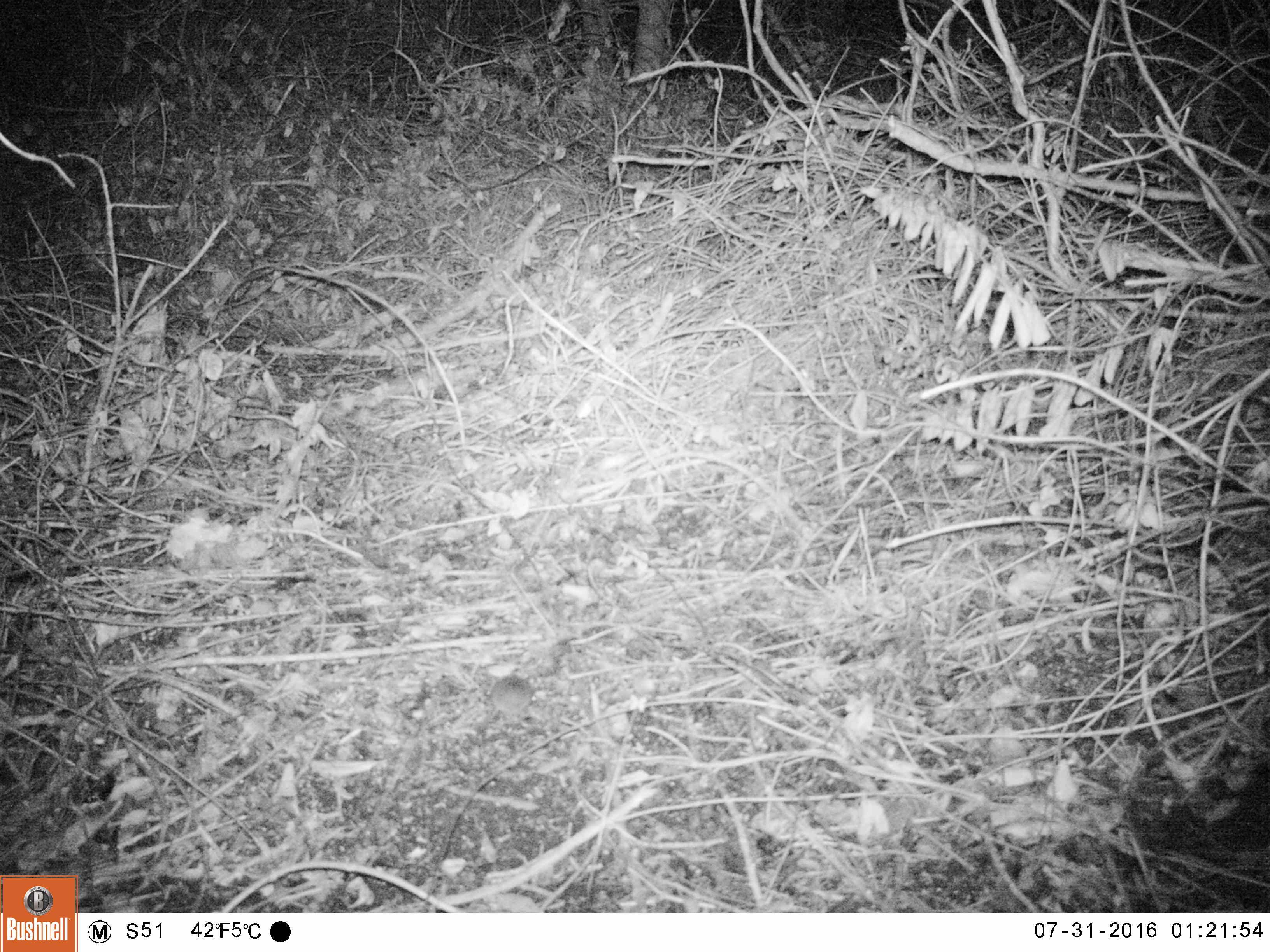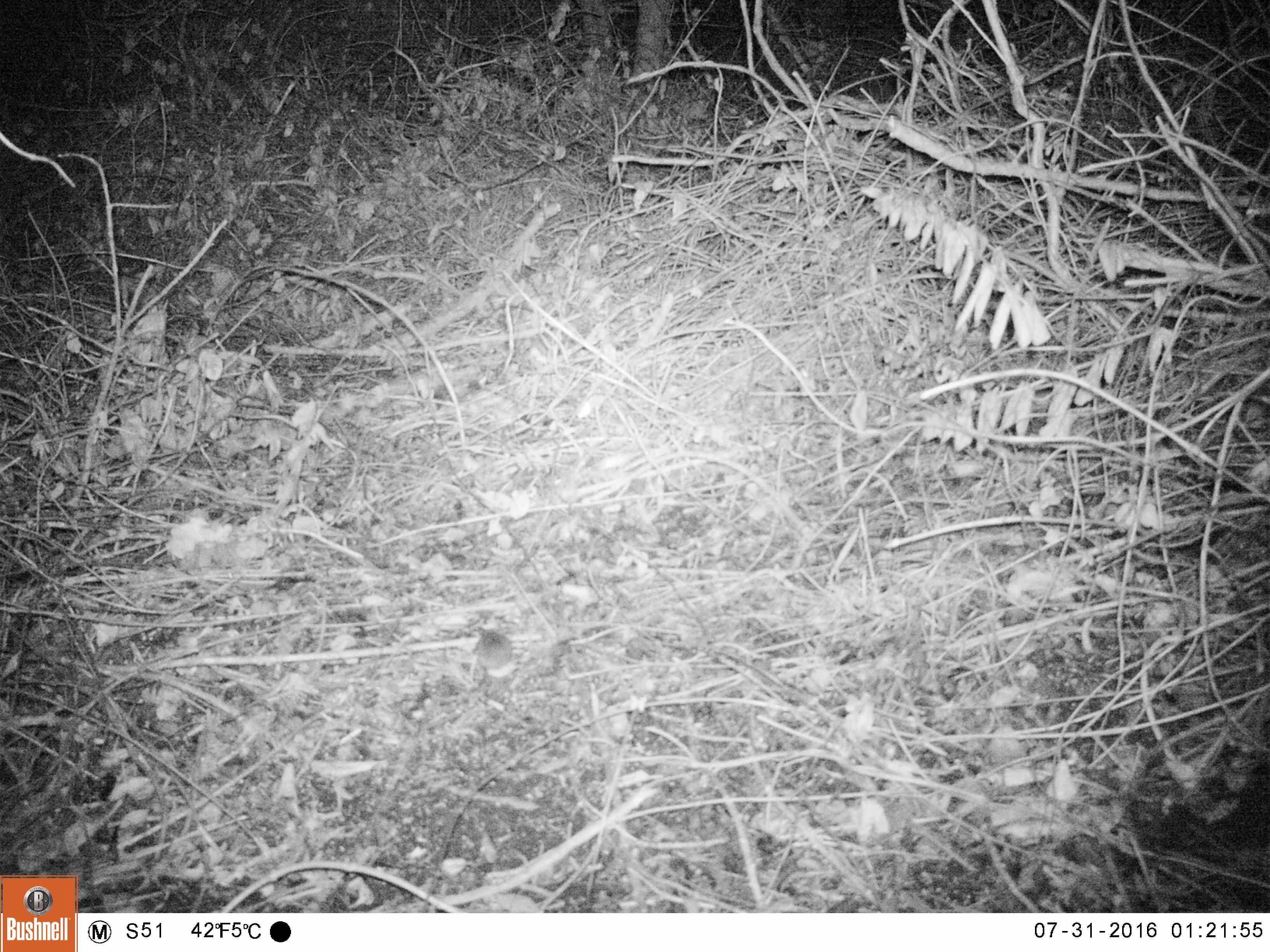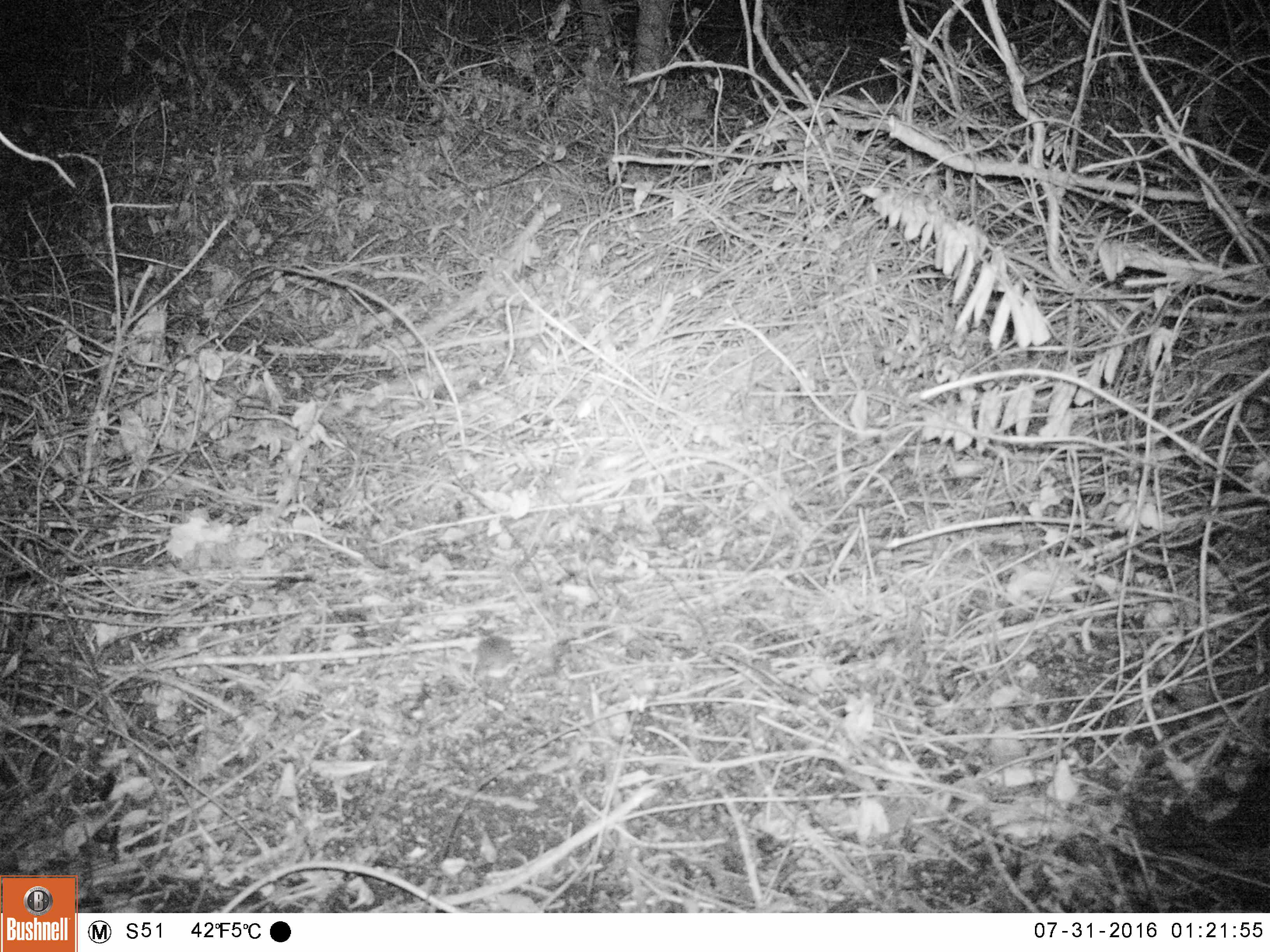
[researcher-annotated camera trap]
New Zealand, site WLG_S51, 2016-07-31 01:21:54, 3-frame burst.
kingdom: Animalia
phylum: Chordata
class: Mammalia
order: Rodentia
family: Muridae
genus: Mus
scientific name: Mus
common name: mouse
Mouse (Mus).